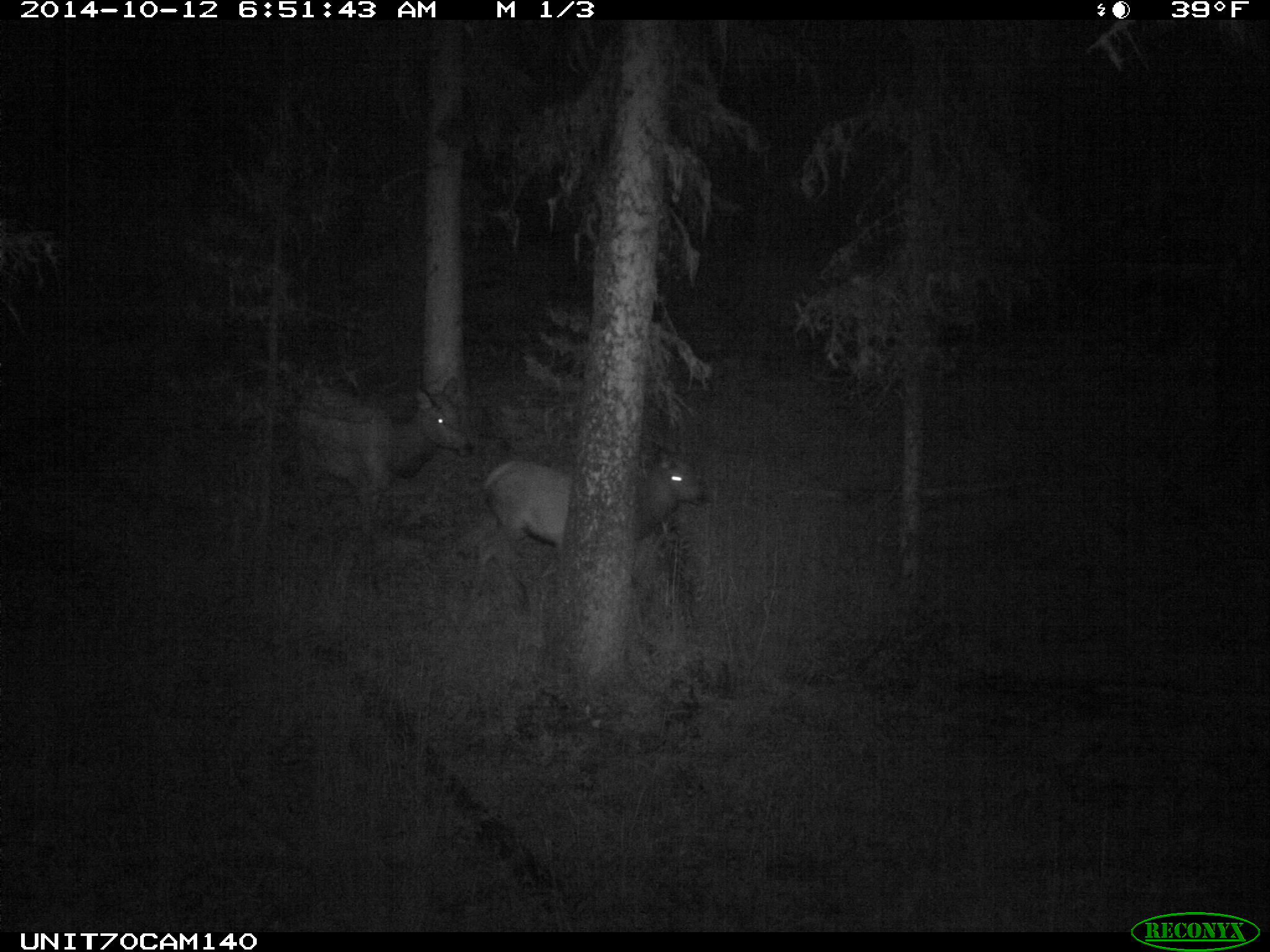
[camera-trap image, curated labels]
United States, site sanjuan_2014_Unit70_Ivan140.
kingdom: Animalia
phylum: Chordata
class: Mammalia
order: Artiodactyla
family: Cervidae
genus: Cervus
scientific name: Cervus elaphus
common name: red deer